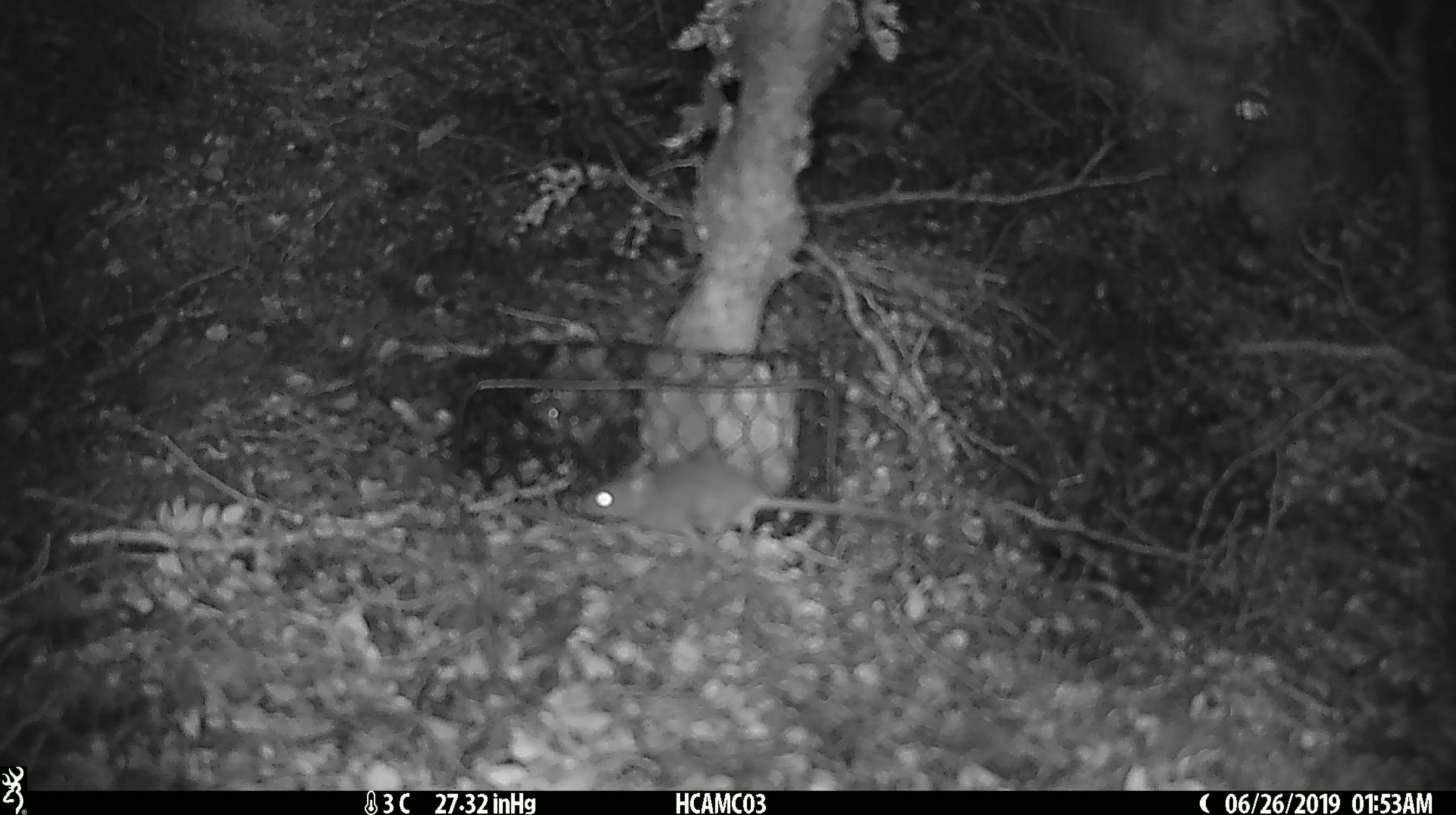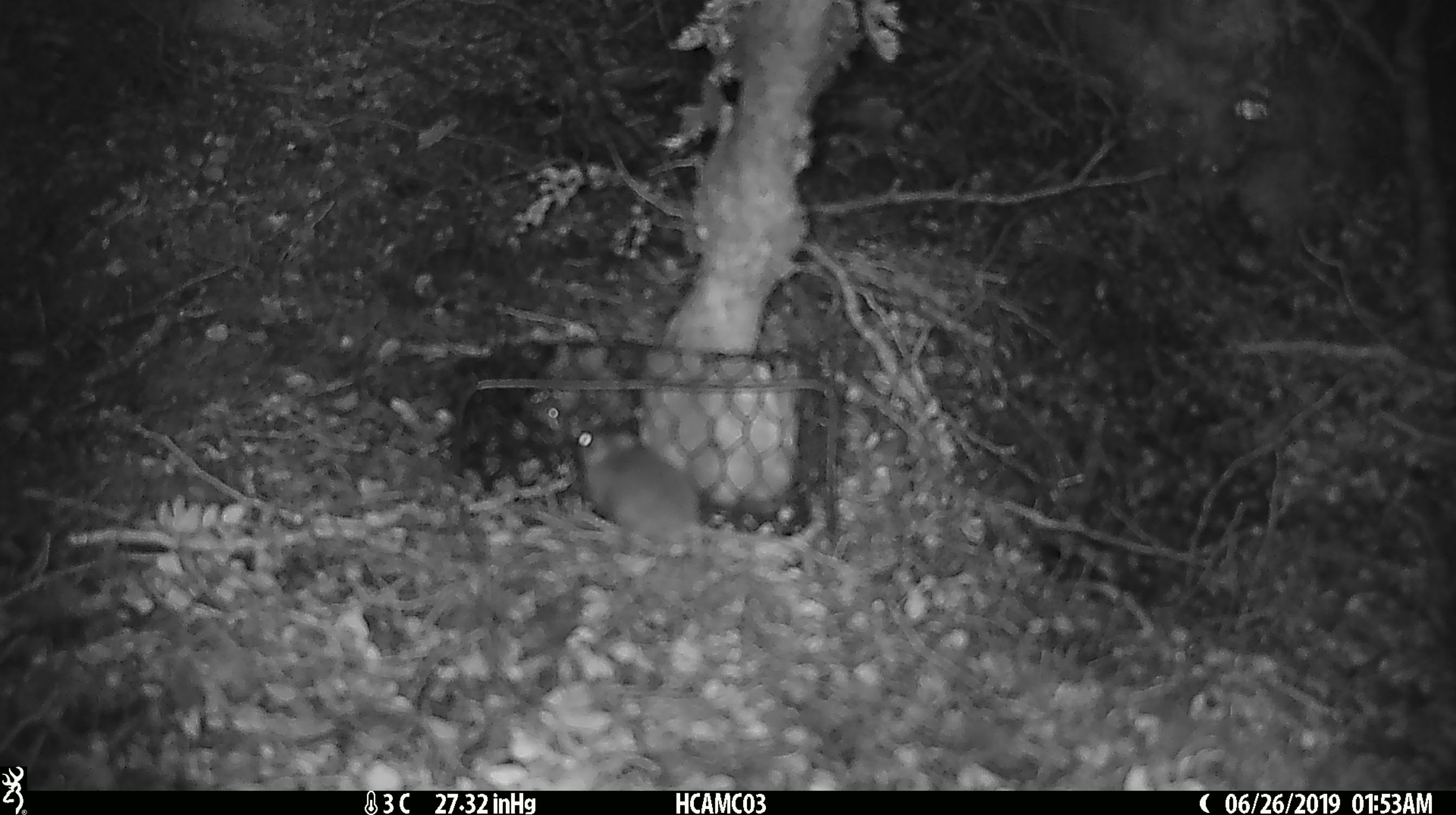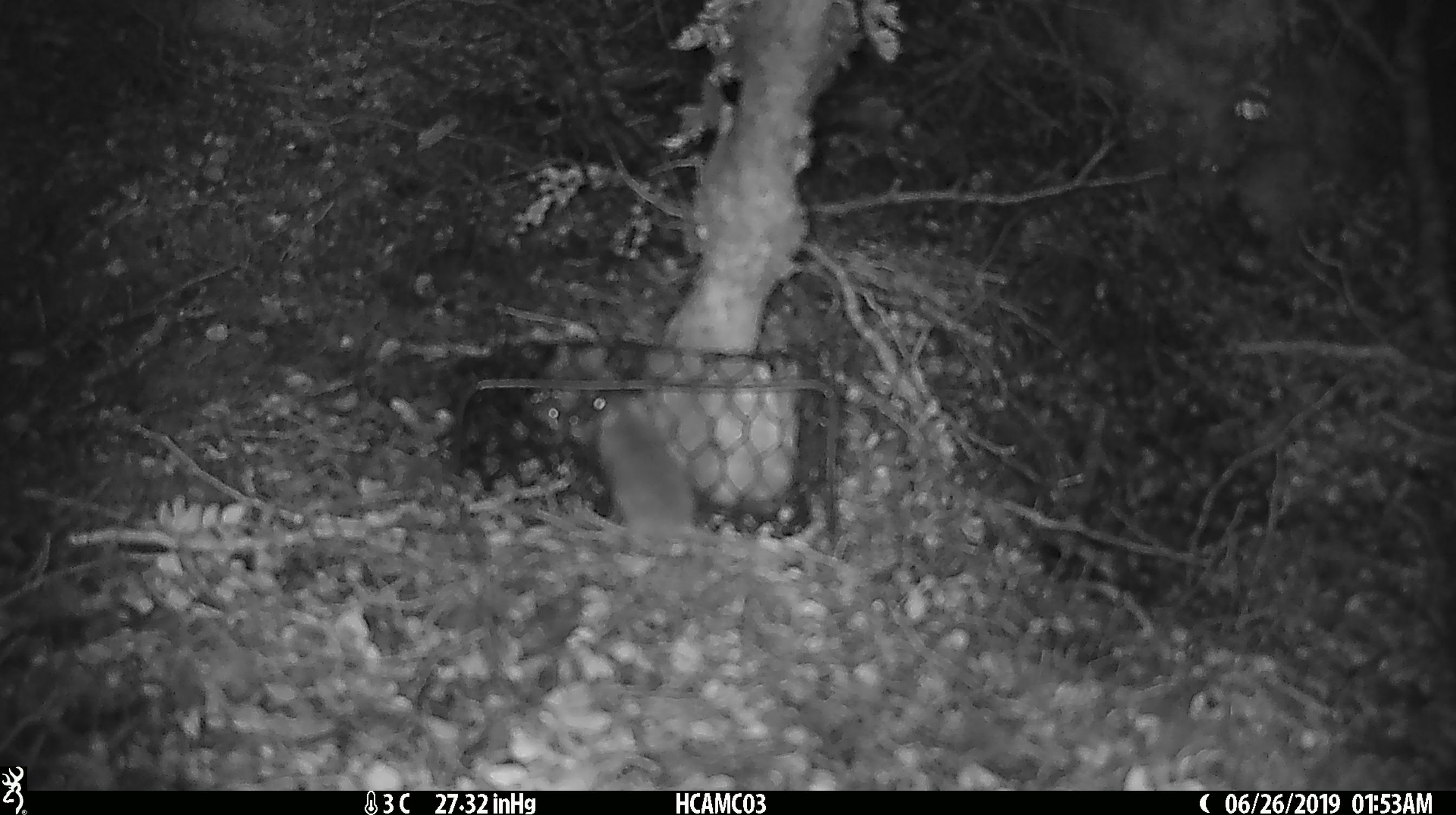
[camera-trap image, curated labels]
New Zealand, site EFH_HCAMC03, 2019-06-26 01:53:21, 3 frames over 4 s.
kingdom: Animalia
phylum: Chordata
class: Mammalia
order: Rodentia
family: Muridae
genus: Mus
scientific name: Mus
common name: mouse